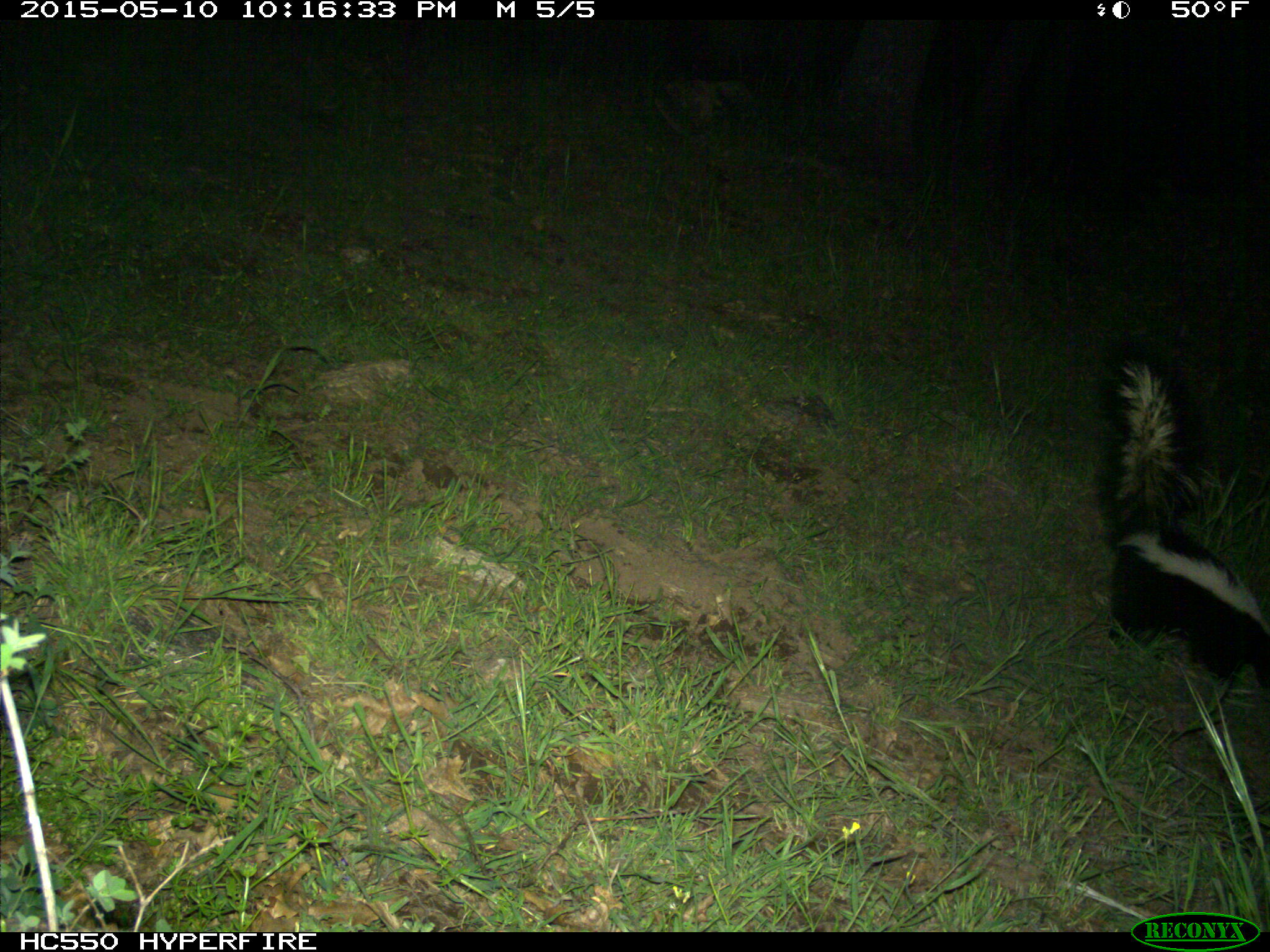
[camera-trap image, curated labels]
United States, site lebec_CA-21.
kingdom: Animalia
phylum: Chordata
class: Mammalia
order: Carnivora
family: Mephitidae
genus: Mephitis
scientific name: Mephitis mephitis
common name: striped skunk